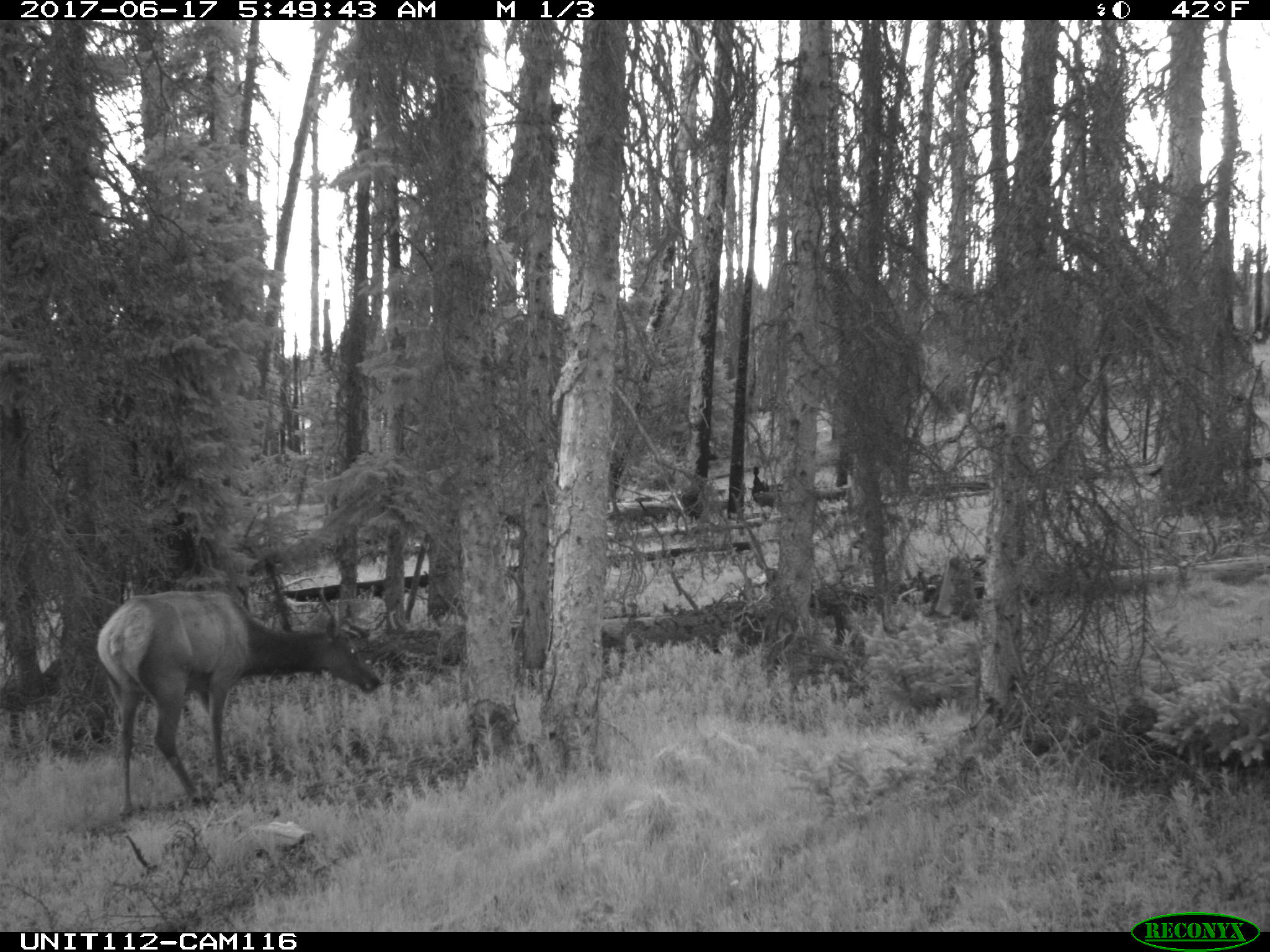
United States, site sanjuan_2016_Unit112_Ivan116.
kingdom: Animalia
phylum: Chordata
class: Mammalia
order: Artiodactyla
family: Cervidae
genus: Cervus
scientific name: Cervus elaphus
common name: red deer